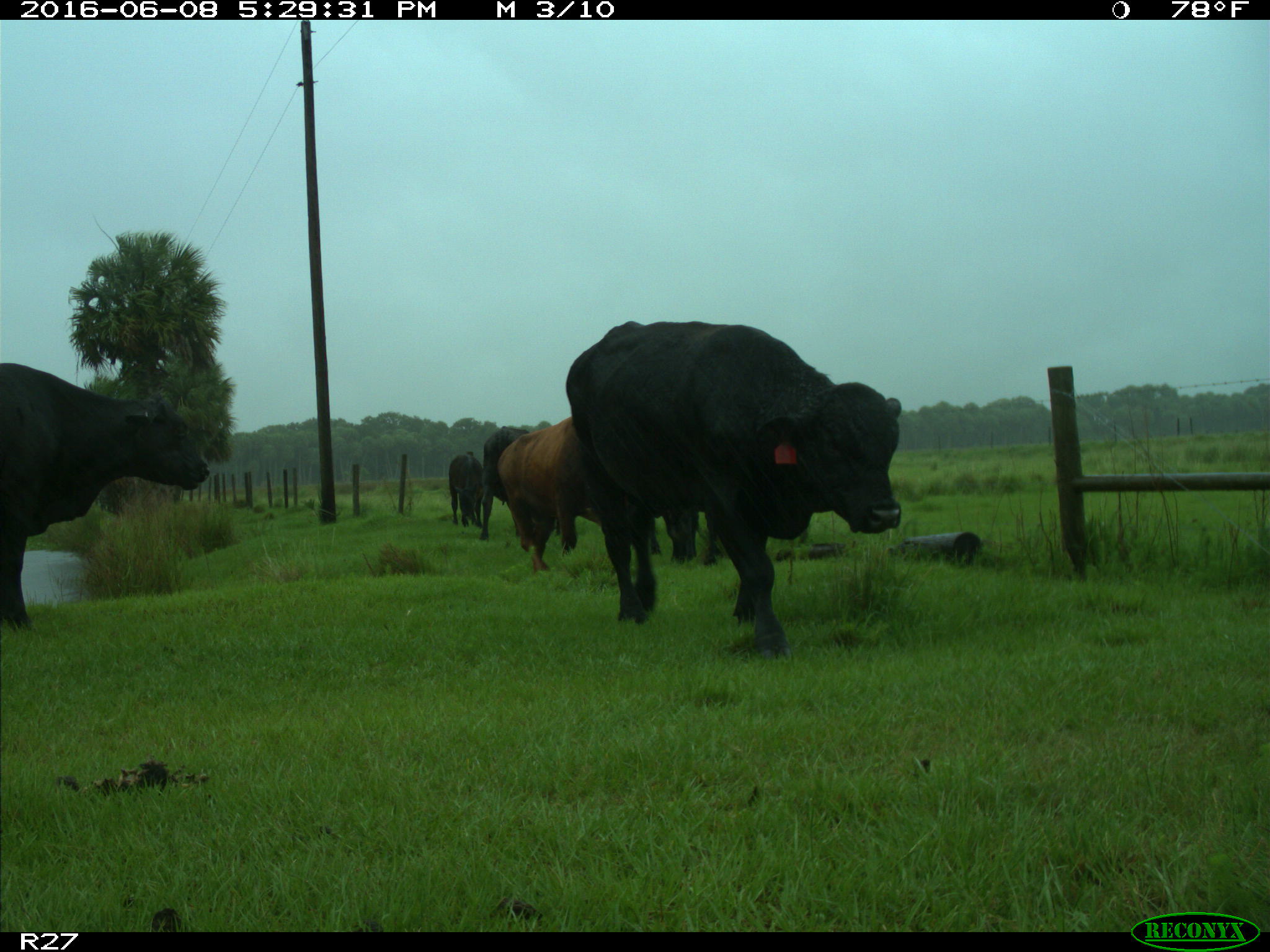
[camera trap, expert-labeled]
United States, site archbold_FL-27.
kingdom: Animalia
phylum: Chordata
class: Mammalia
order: Artiodactyla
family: Bovidae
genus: Bos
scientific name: Bos taurus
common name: domestic cow